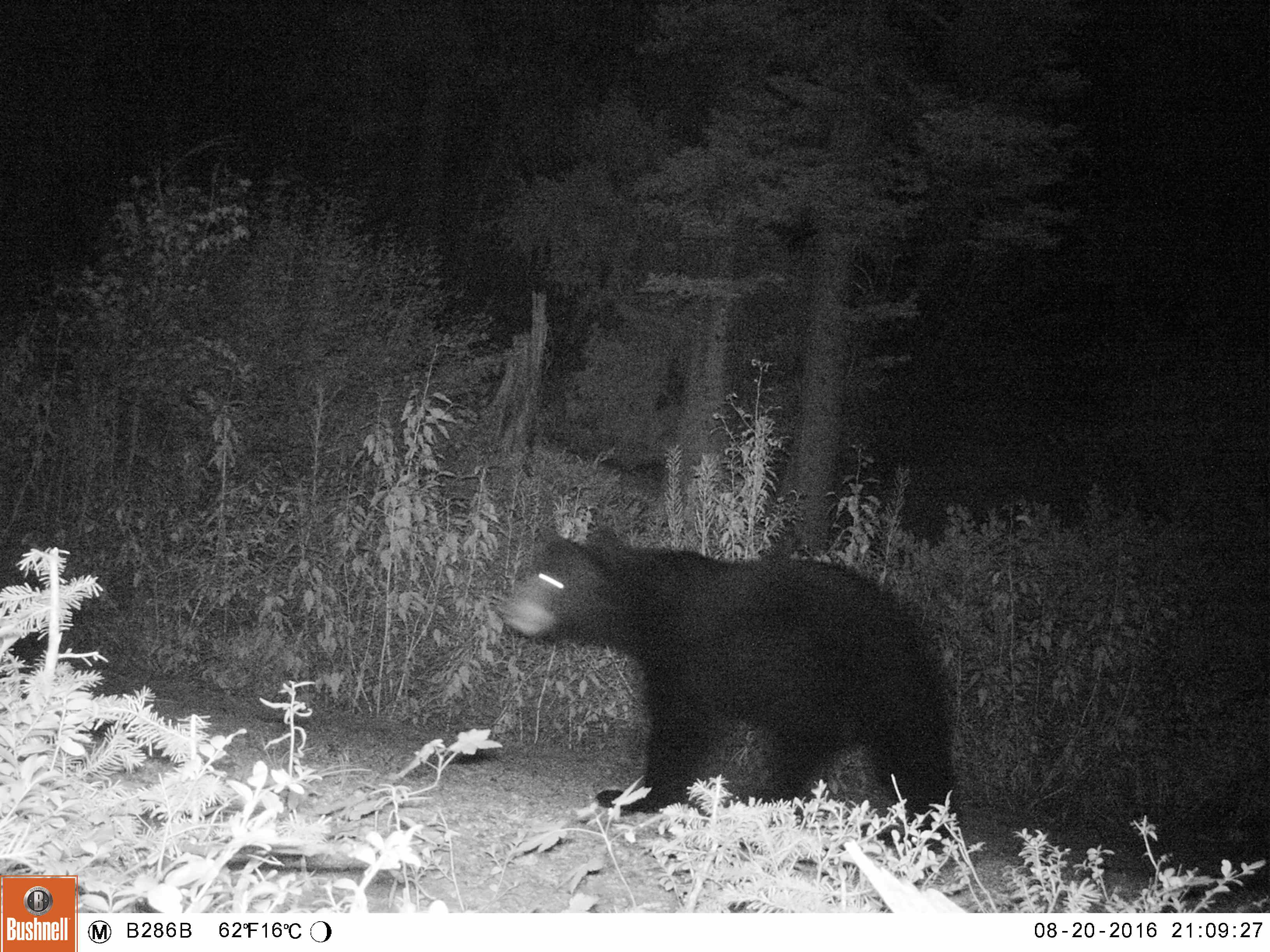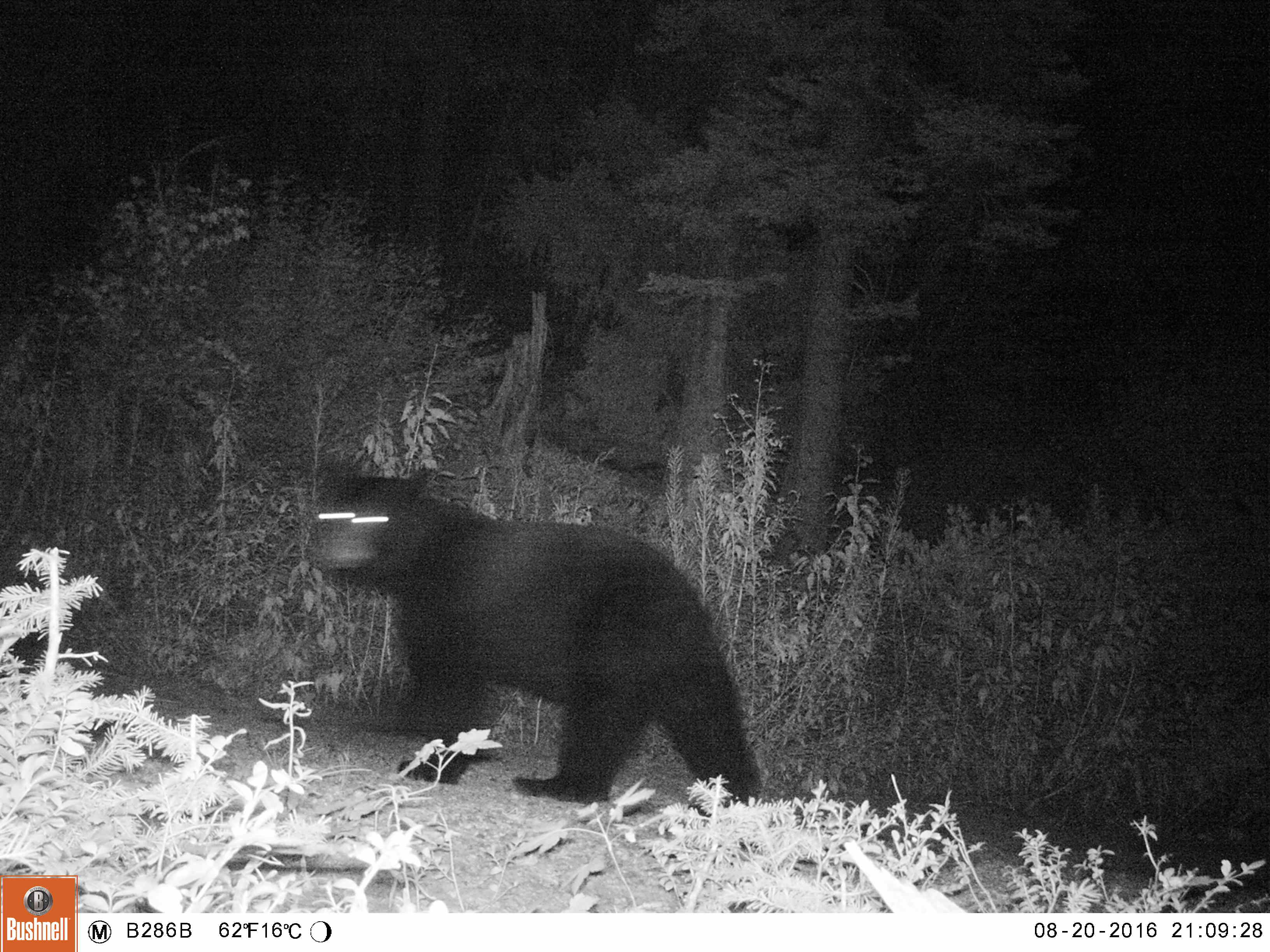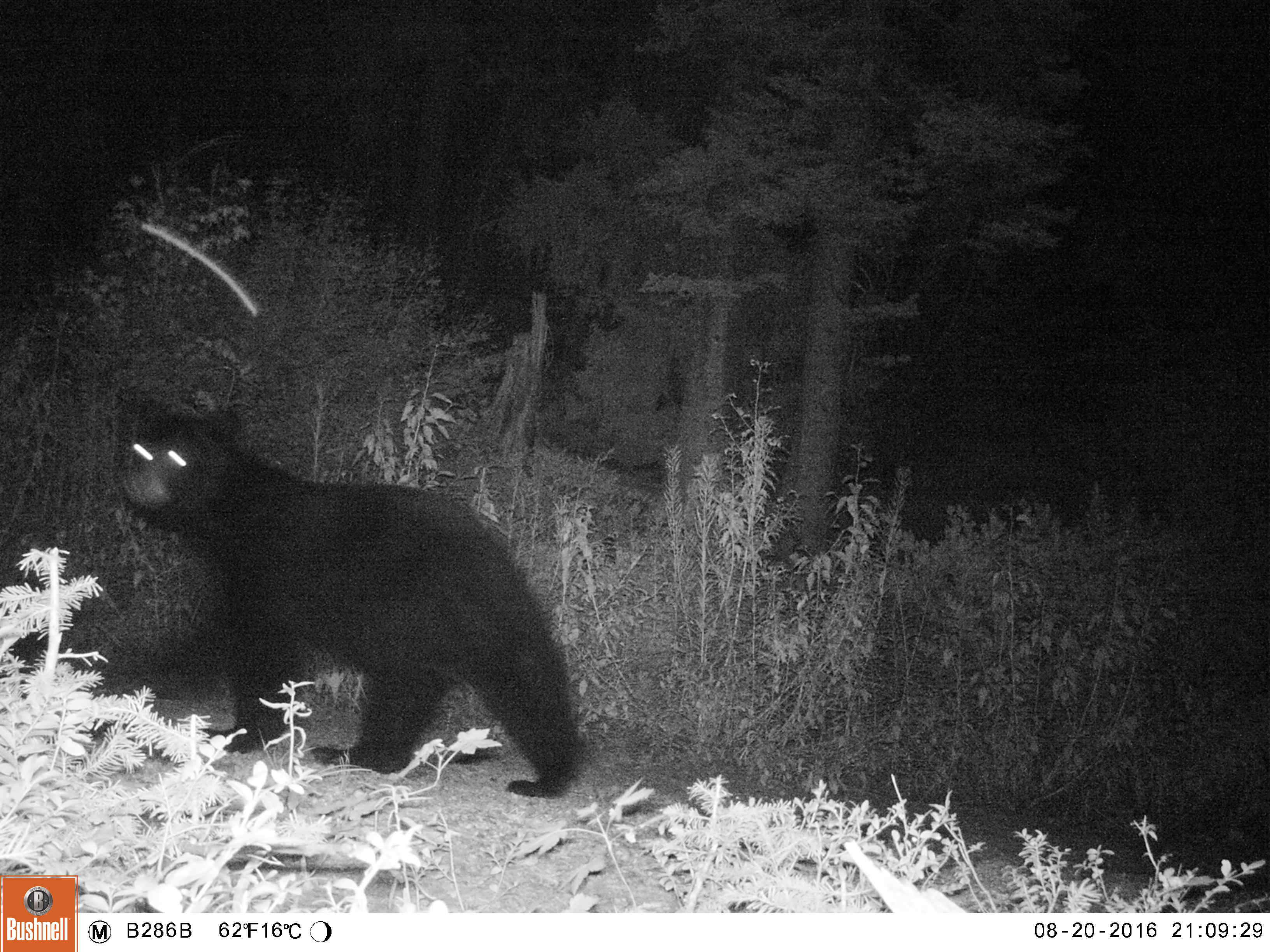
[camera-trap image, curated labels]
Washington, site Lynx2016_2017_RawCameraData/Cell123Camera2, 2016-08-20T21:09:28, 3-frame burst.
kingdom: Animalia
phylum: Chordata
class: Mammalia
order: Carnivora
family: Ursidae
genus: Ursus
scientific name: Ursus americanus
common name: american black bear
Ursus americanus (american black bear). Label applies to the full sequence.